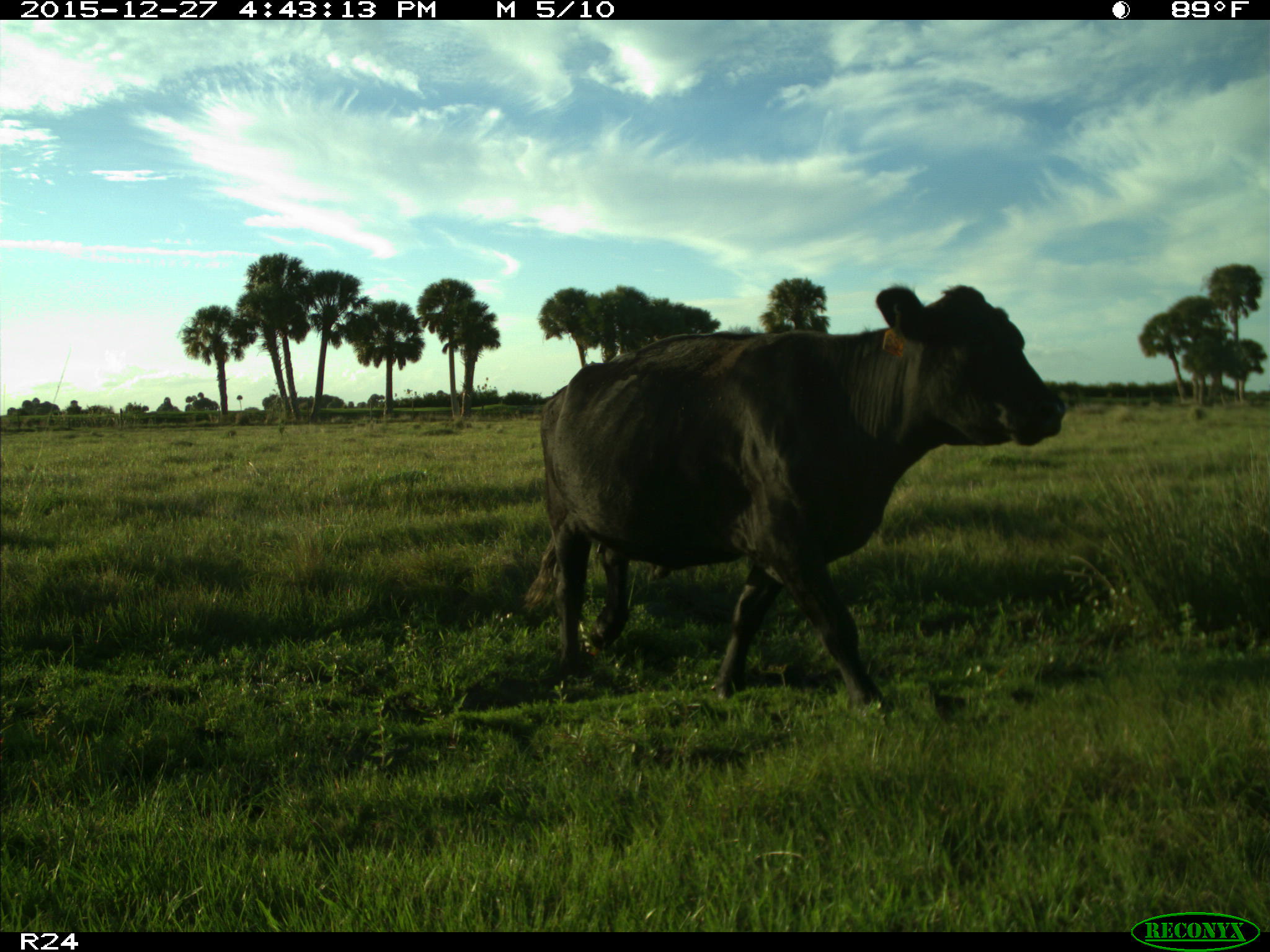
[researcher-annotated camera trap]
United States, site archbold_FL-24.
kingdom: Animalia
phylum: Chordata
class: Mammalia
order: Artiodactyla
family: Bovidae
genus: Bos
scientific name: Bos taurus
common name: domestic cow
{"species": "Bos taurus (domestic cow)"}